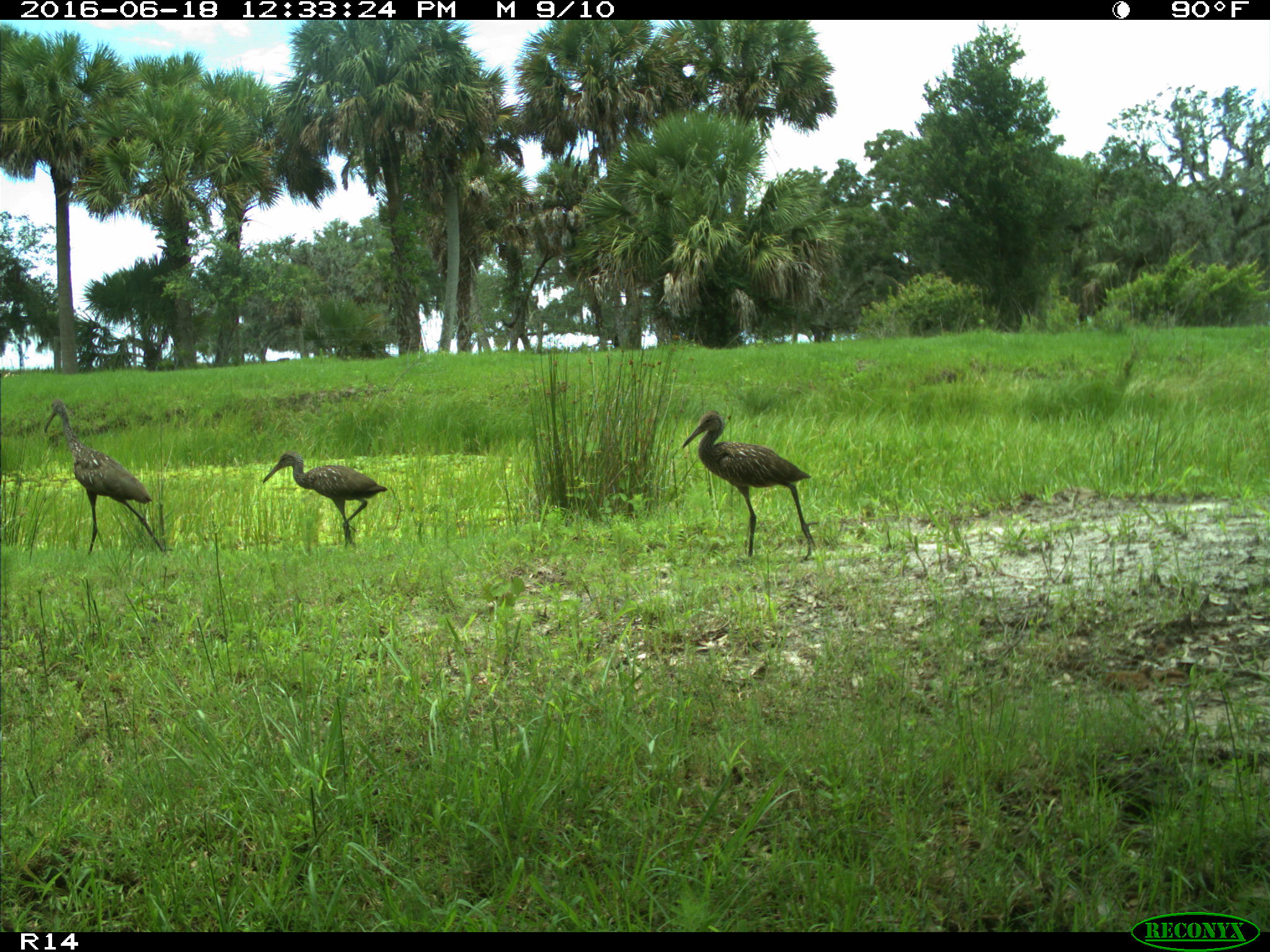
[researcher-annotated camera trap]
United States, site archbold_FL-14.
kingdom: Animalia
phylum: Chordata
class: Aves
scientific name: Aves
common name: birds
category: unidentified bird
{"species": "unidentified bird (birds) (Aves)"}